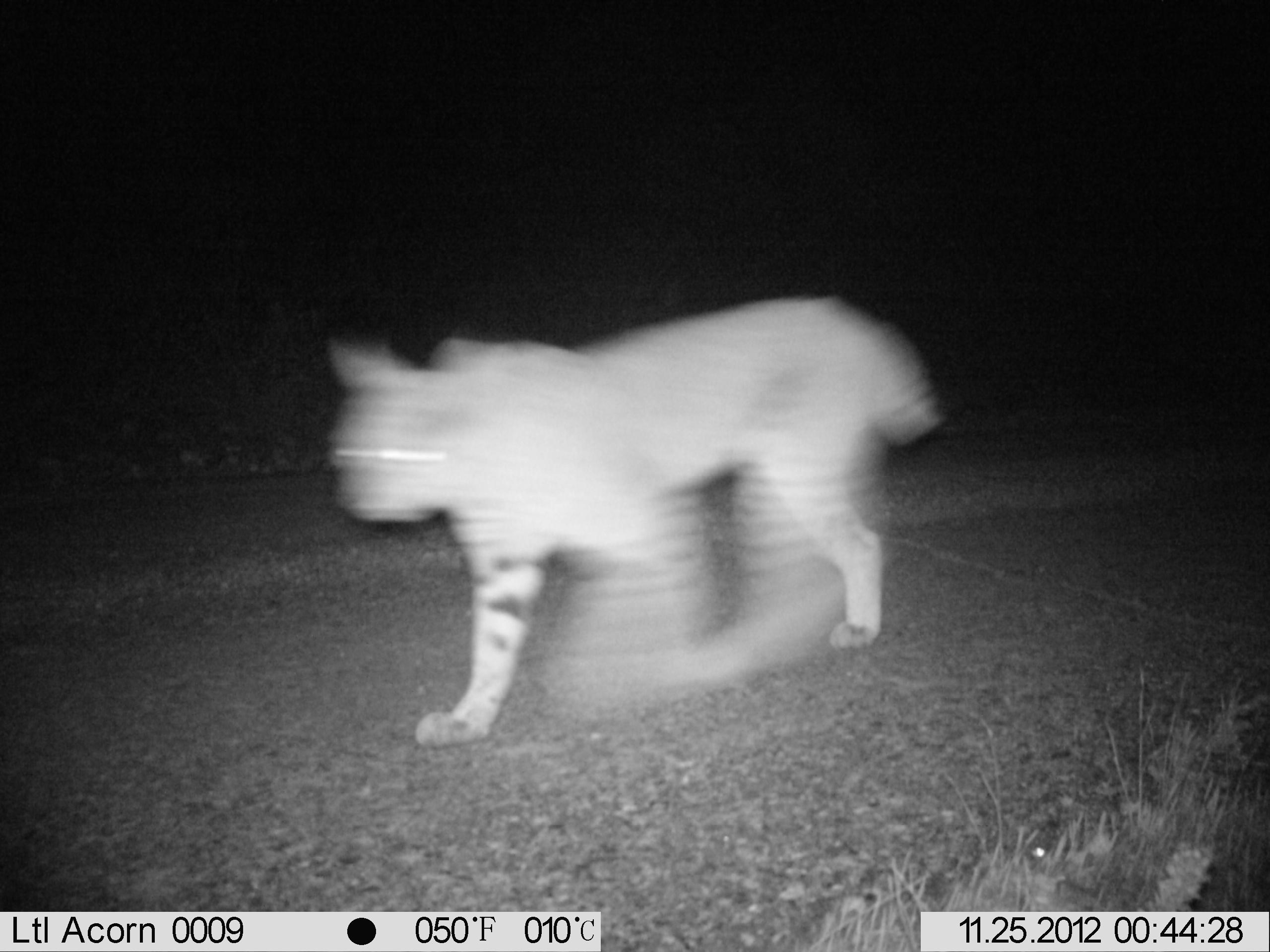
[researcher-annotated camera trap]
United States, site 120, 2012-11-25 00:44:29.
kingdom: Animalia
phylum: Chordata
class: Mammalia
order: Carnivora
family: Felidae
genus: Lynx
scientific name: Lynx rufus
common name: bobcat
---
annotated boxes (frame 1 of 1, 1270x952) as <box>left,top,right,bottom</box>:
bobcat: <box>316,286,949,752</box>